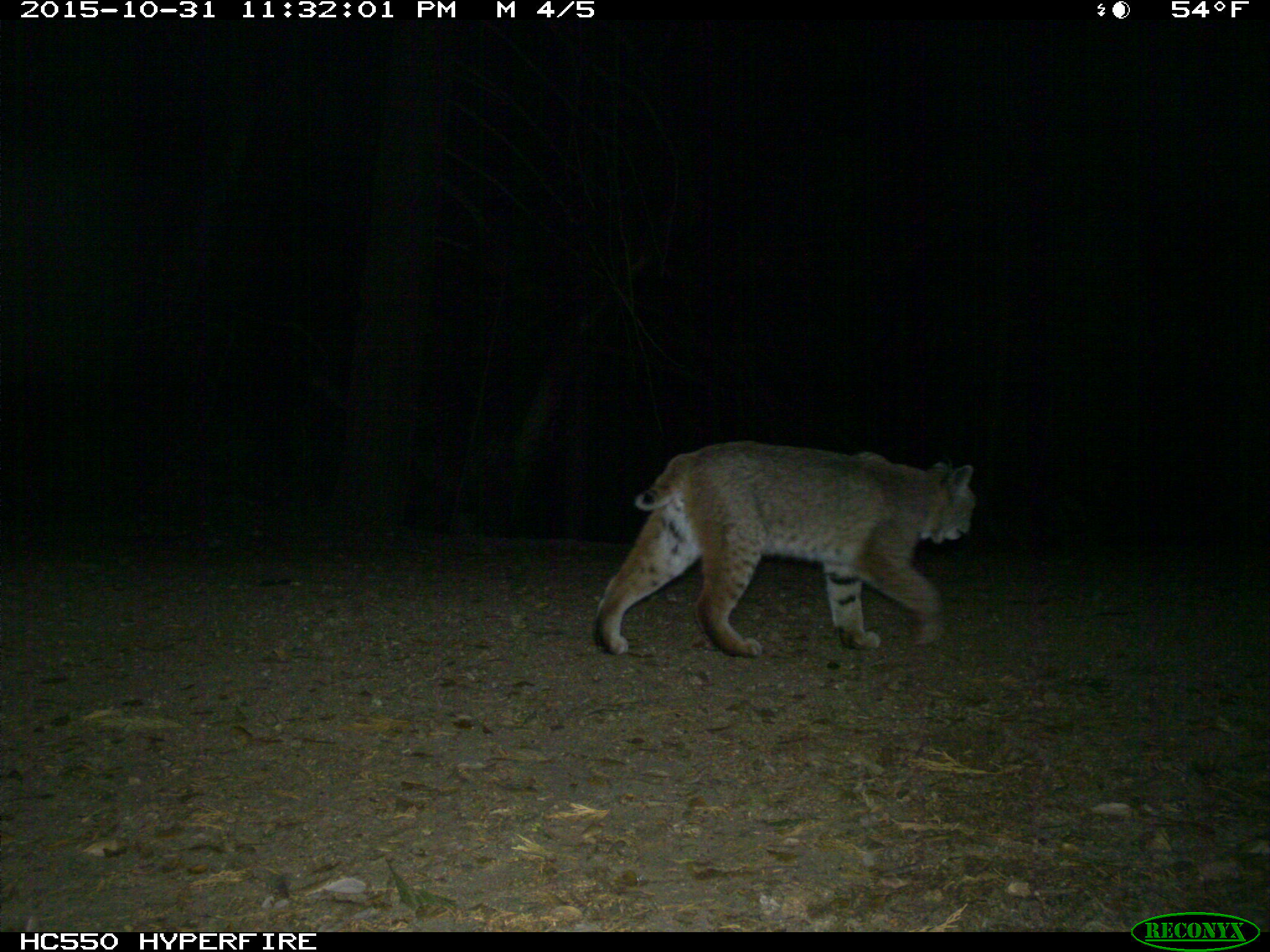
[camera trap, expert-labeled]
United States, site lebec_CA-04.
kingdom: Animalia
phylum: Chordata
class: Mammalia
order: Carnivora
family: Felidae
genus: Lynx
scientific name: Lynx rufus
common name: bobcat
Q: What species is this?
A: Lynx rufus (bobcat).